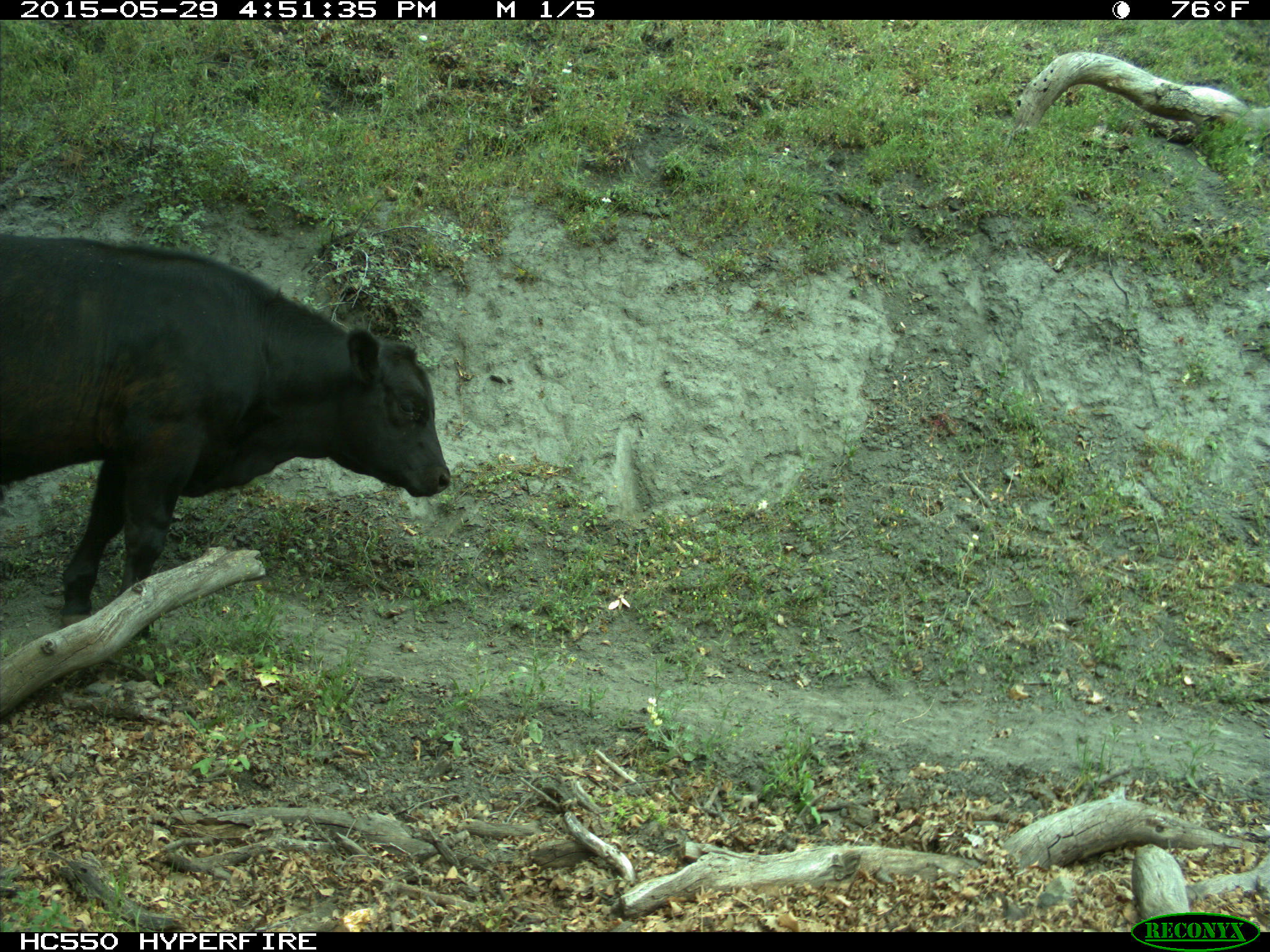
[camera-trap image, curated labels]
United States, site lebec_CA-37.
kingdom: Animalia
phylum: Chordata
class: Mammalia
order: Artiodactyla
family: Bovidae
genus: Bos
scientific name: Bos taurus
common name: domestic cow